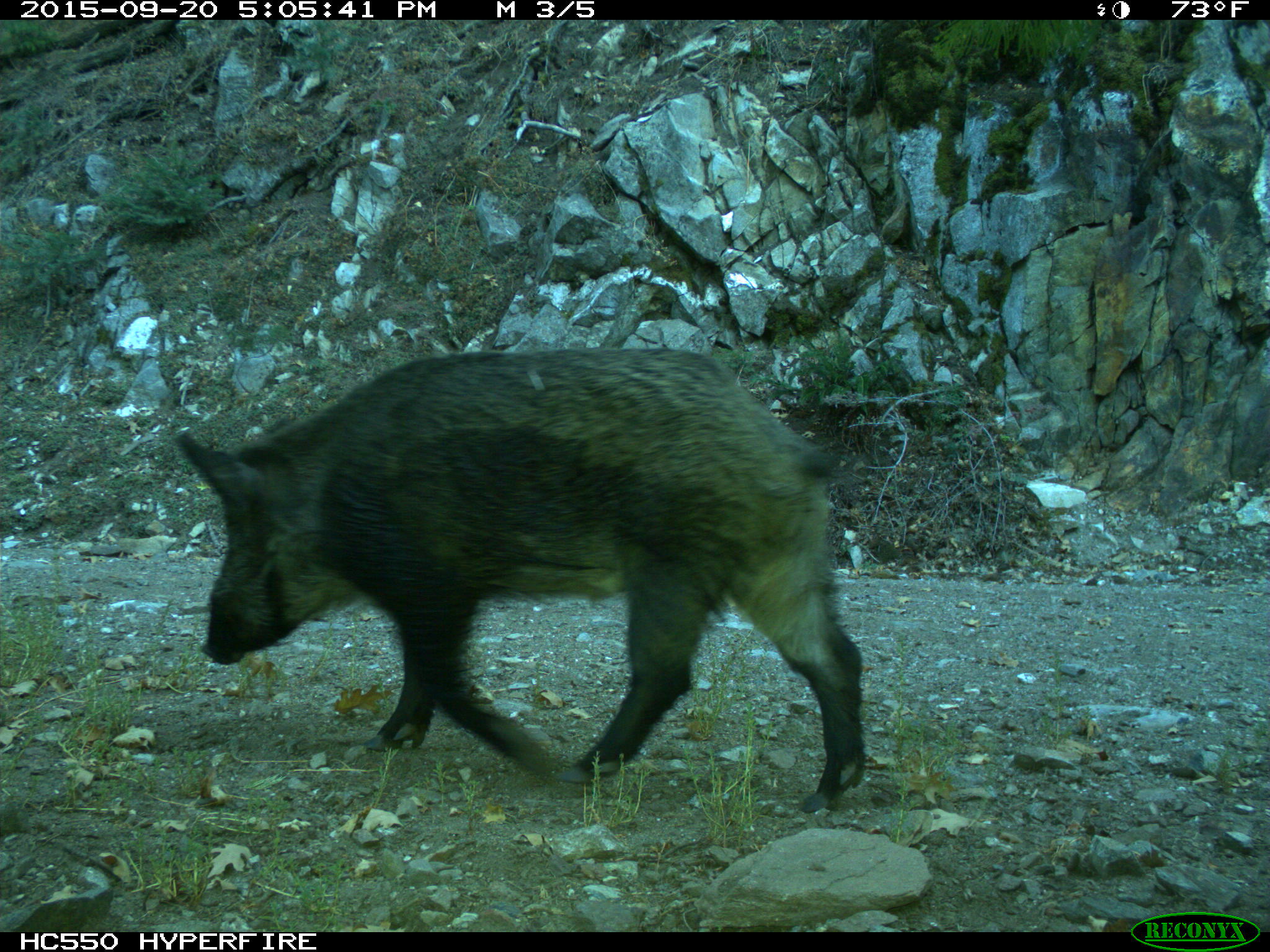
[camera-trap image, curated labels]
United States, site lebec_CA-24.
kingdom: Animalia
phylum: Chordata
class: Mammalia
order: Artiodactyla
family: Suidae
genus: Sus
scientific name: Sus scrofa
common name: wild boar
Sus scrofa (wild boar).